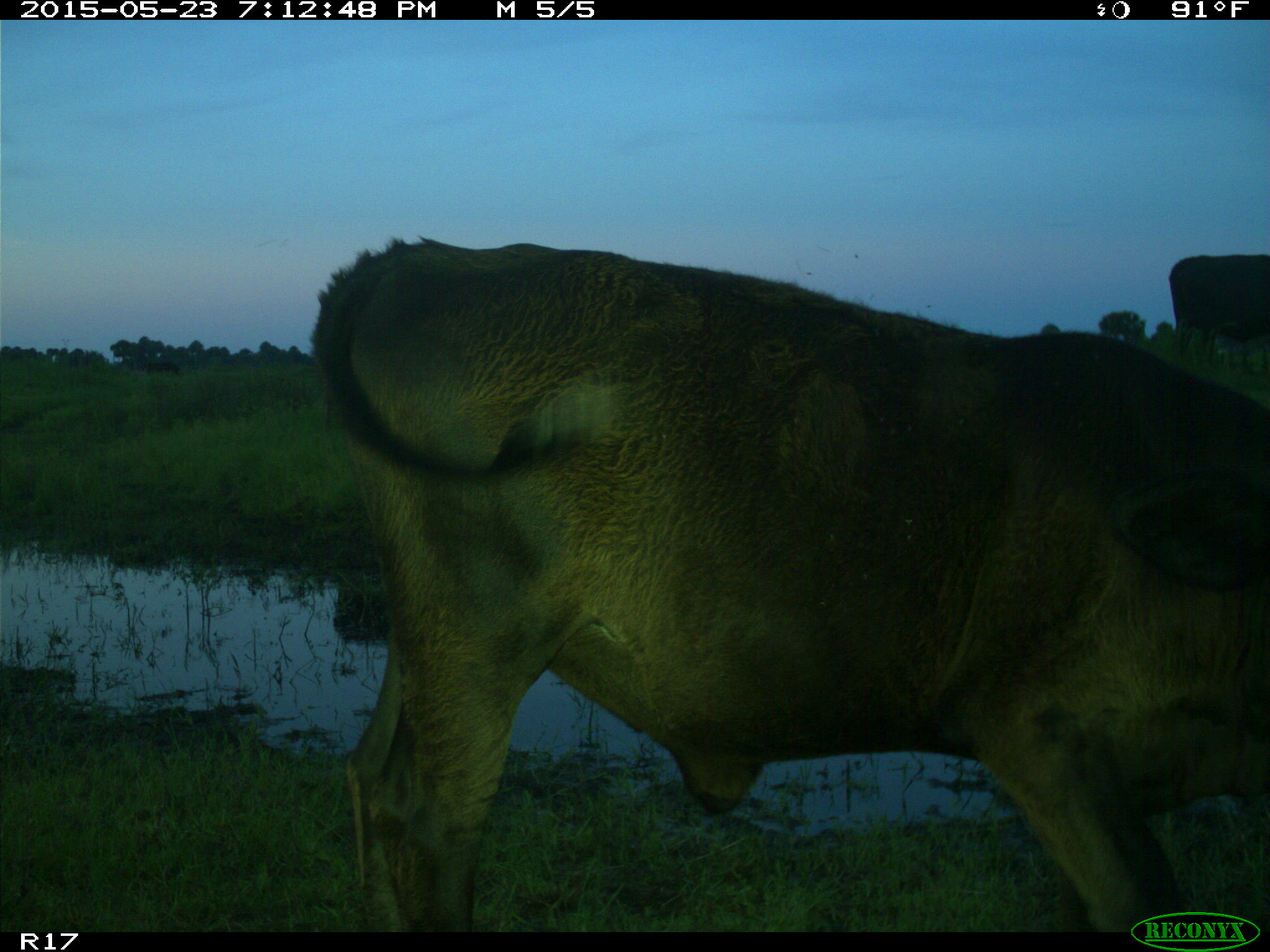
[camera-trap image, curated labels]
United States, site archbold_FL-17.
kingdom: Animalia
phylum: Chordata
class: Mammalia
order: Artiodactyla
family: Bovidae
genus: Bos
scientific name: Bos taurus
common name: domestic cow